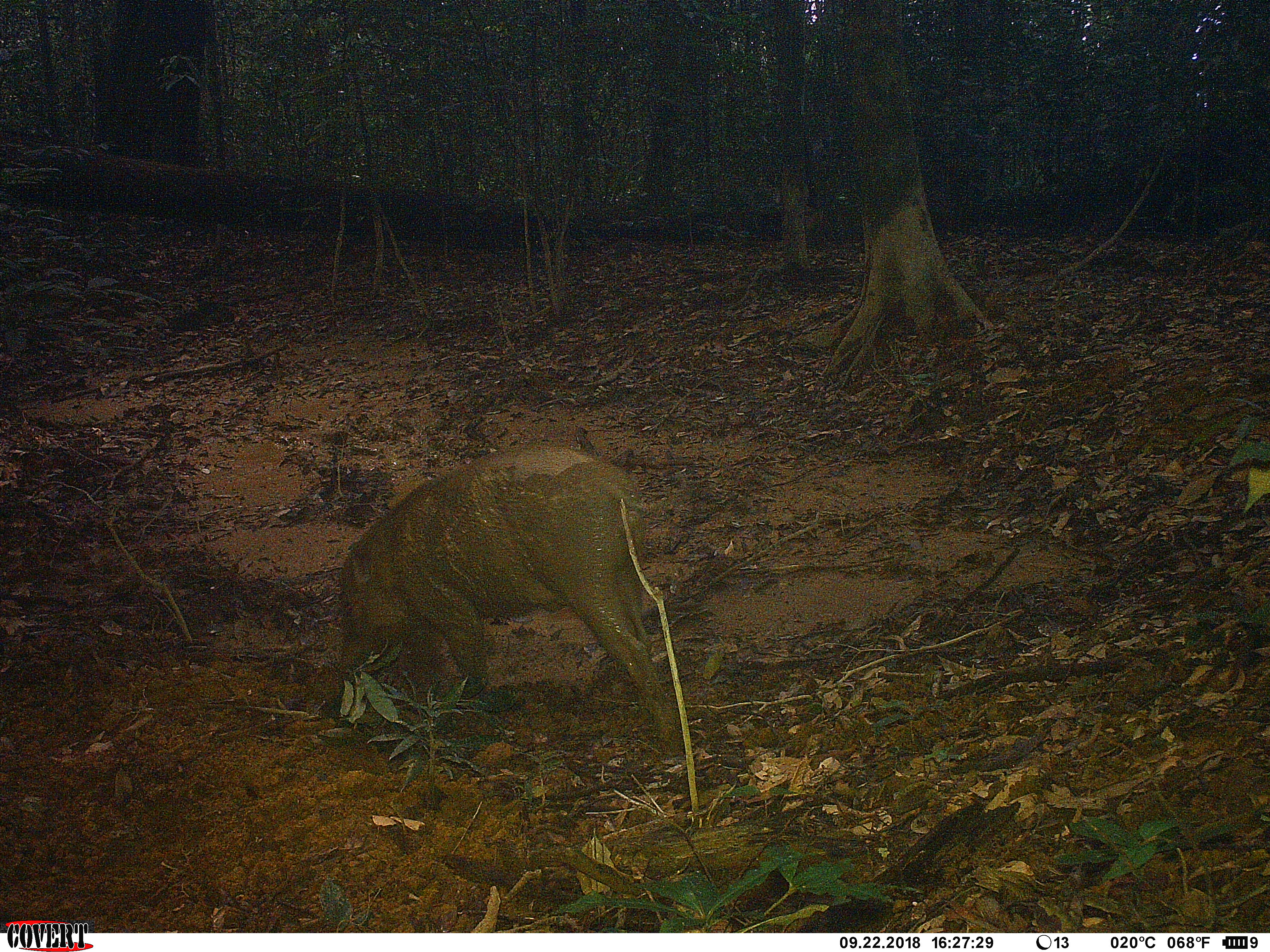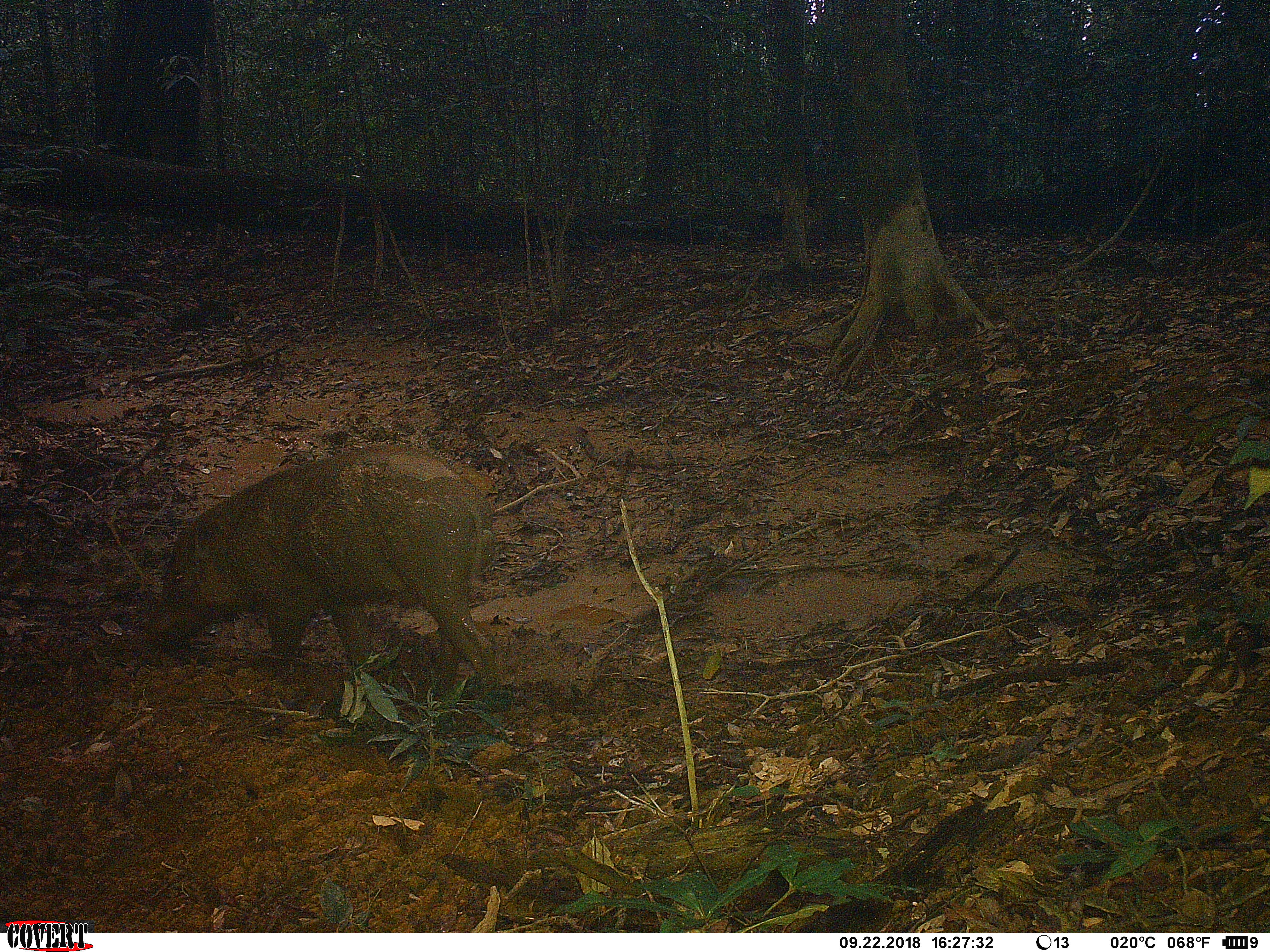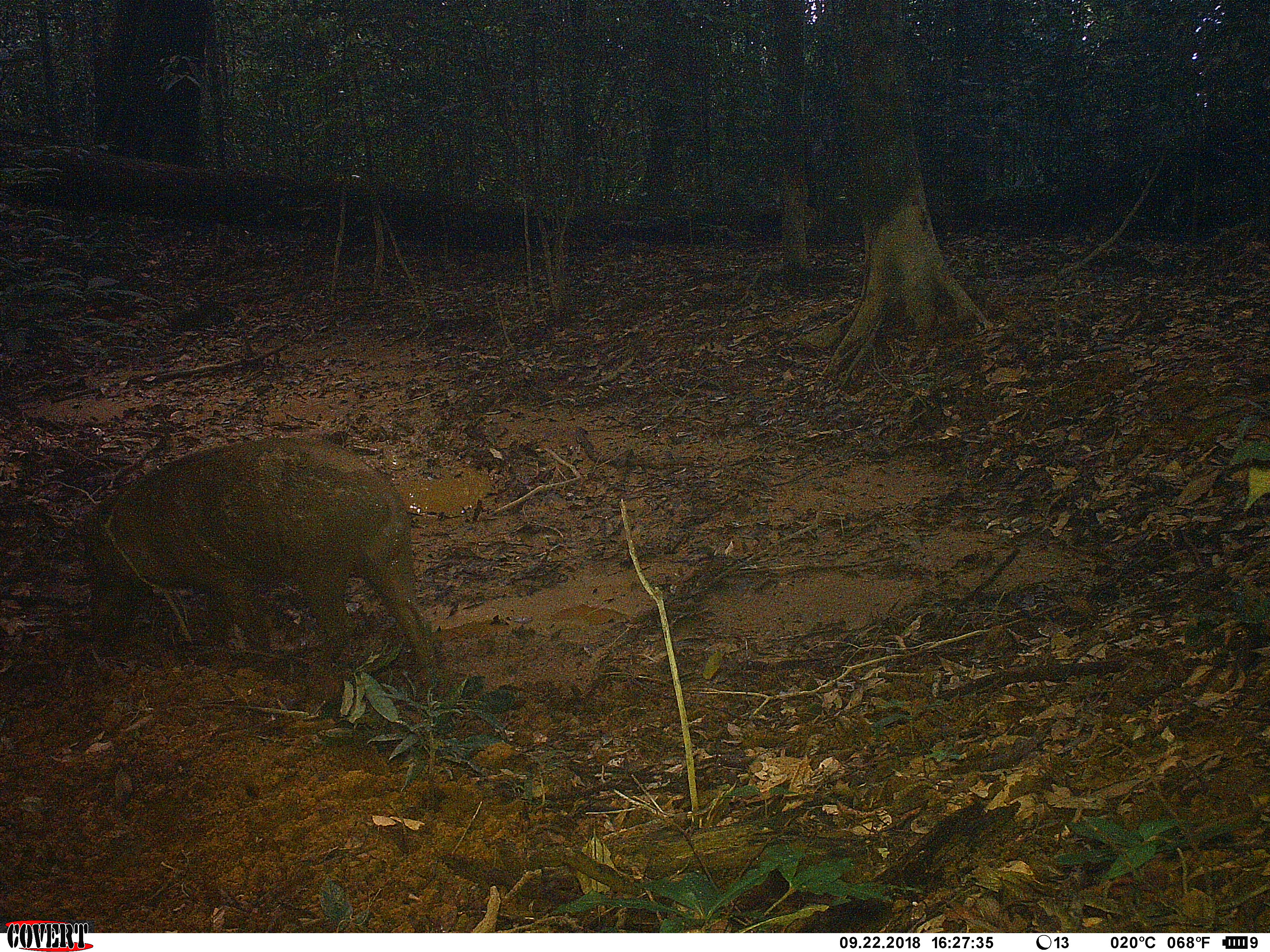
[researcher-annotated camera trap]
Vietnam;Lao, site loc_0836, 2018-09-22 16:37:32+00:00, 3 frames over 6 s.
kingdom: Animalia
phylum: Chordata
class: Mammalia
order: Artiodactyla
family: Suidae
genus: Sus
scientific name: Sus scrofa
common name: eurasian wild pig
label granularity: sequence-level